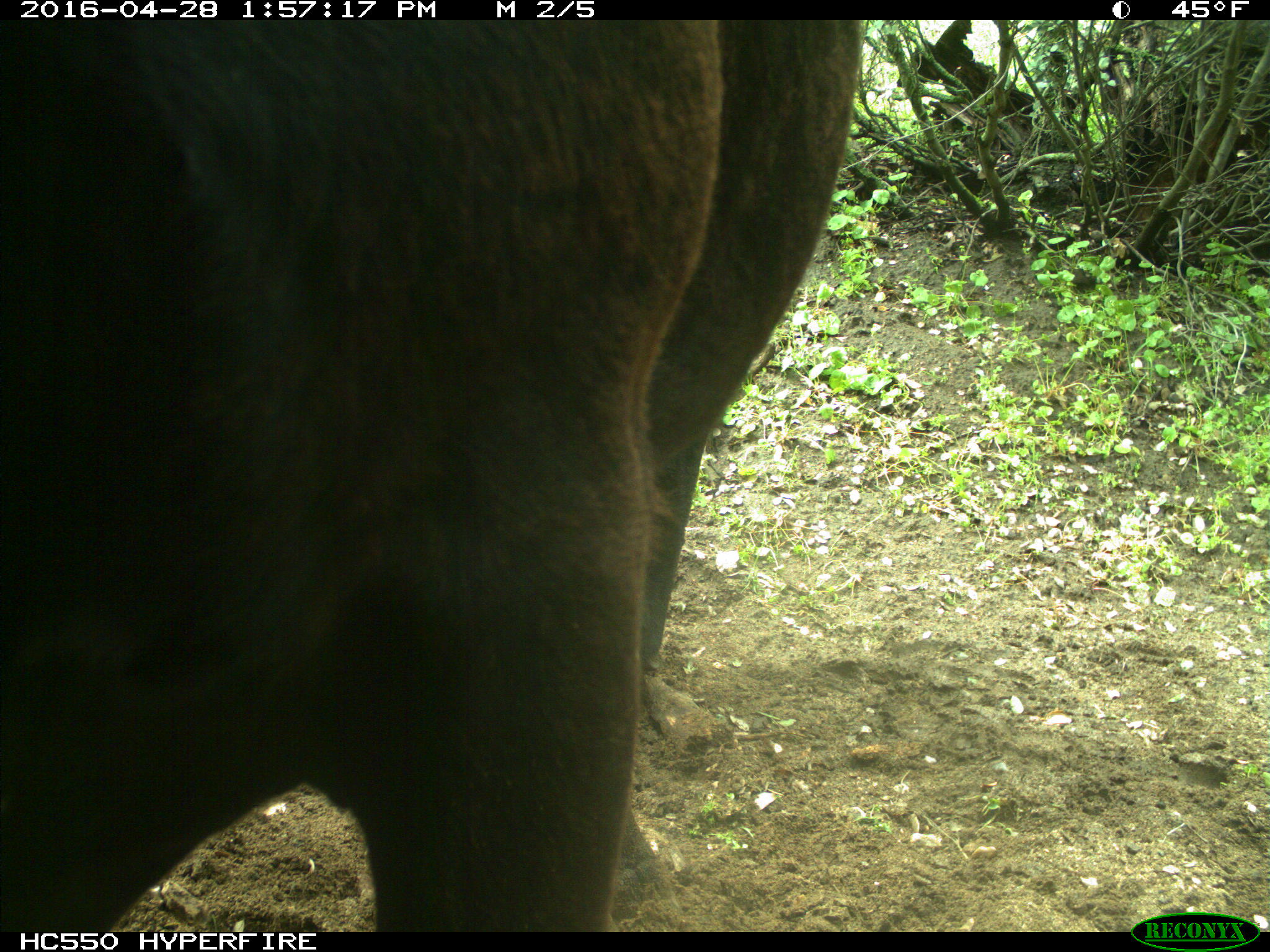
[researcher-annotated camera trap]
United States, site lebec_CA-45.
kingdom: Animalia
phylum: Chordata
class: Mammalia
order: Artiodactyla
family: Bovidae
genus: Bos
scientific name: Bos taurus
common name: domestic cow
Bos taurus (domestic cow).